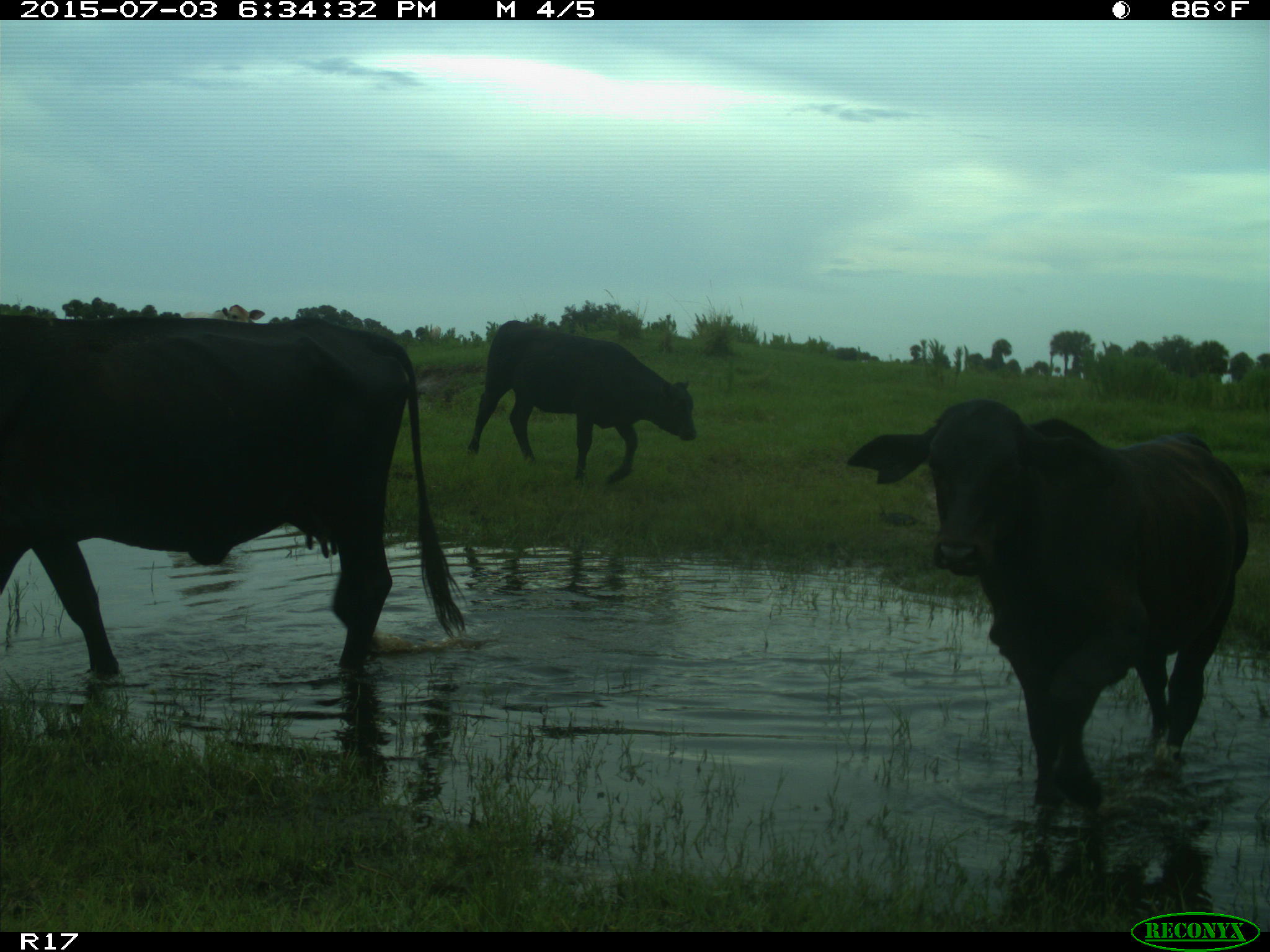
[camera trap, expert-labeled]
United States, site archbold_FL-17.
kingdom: Animalia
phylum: Chordata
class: Mammalia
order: Artiodactyla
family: Bovidae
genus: Bos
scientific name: Bos taurus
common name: domestic cow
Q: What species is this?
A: Bos taurus (domestic cow).